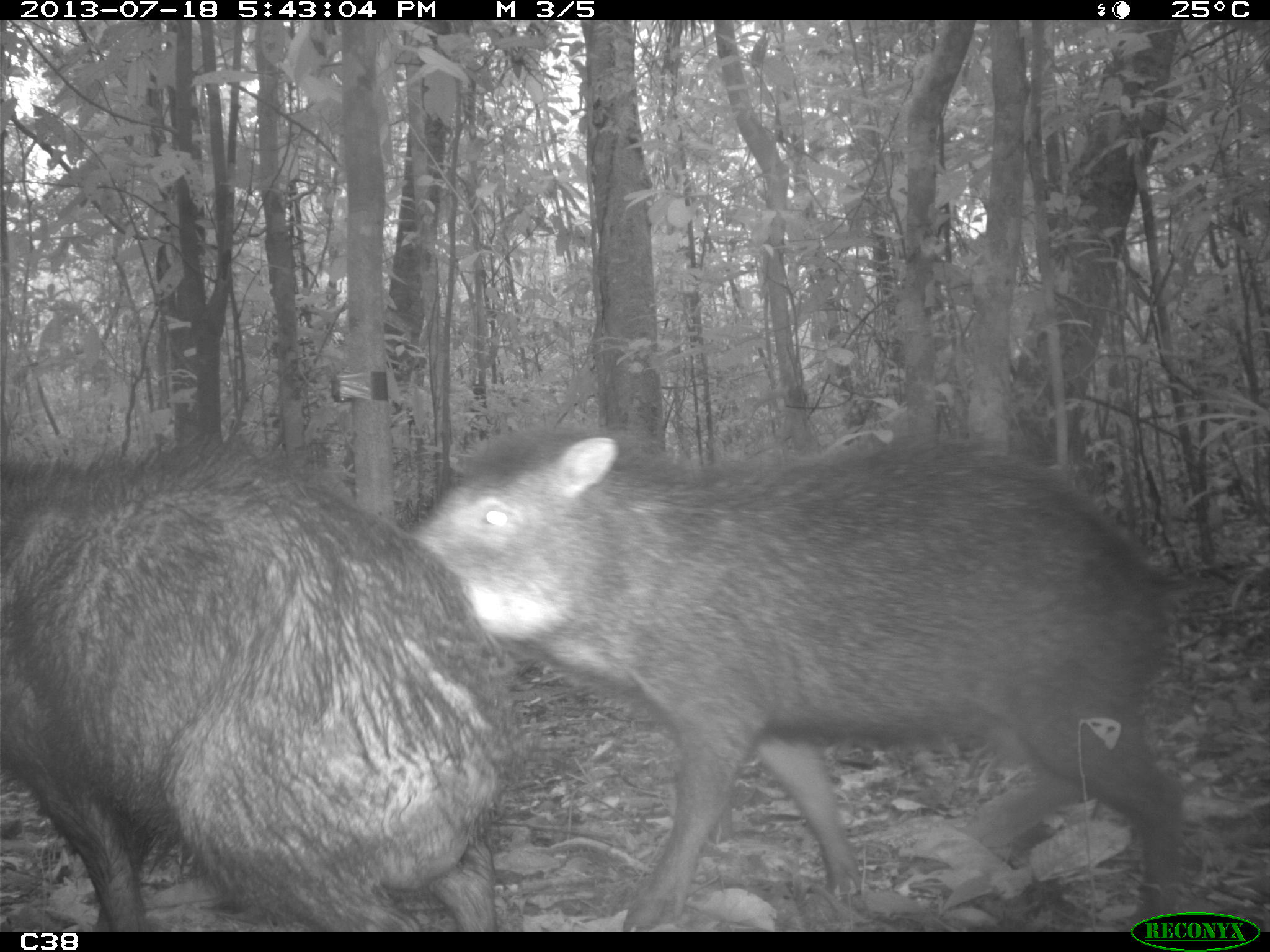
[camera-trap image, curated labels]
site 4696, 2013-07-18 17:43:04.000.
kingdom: Animalia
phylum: Chordata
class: Mammalia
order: Artiodactyla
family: Tayassuidae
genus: Tayassu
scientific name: Tayassu pecari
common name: white-lipped peccary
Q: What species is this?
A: Tayassu pecari (white-lipped peccary).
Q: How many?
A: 3.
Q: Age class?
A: Adult.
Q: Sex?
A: Male.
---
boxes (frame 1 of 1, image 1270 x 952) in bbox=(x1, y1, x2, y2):
tayassu pecari: bbox=(400, 407, 1191, 927); bbox=(0, 417, 528, 930)